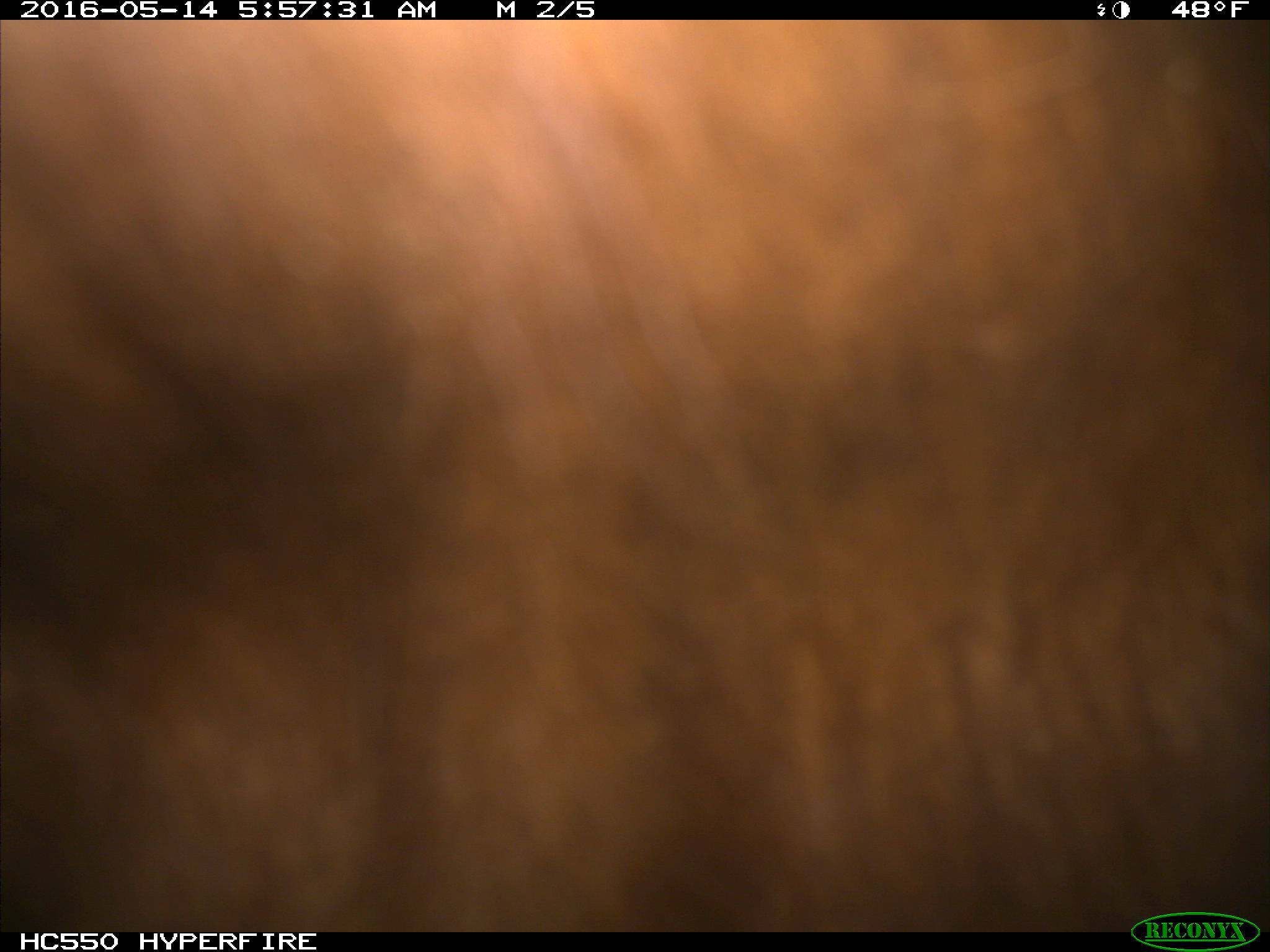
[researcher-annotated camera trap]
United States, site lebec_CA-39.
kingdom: Animalia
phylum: Chordata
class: Mammalia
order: Artiodactyla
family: Bovidae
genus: Bos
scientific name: Bos taurus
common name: domestic cow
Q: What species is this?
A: Bos taurus (domestic cow).